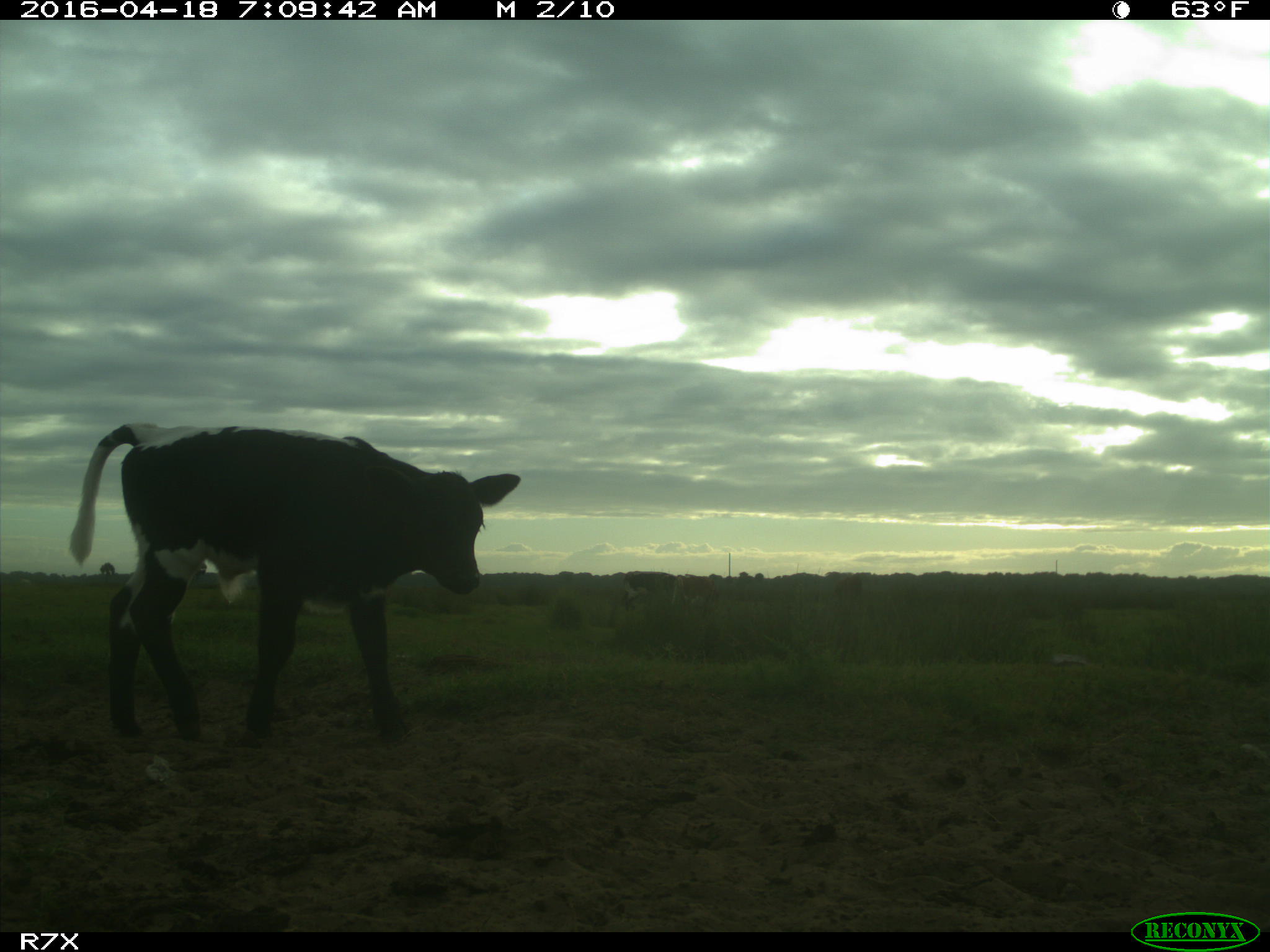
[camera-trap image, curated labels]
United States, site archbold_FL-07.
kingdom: Animalia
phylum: Chordata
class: Mammalia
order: Artiodactyla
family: Bovidae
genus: Bos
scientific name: Bos taurus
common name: domestic cow